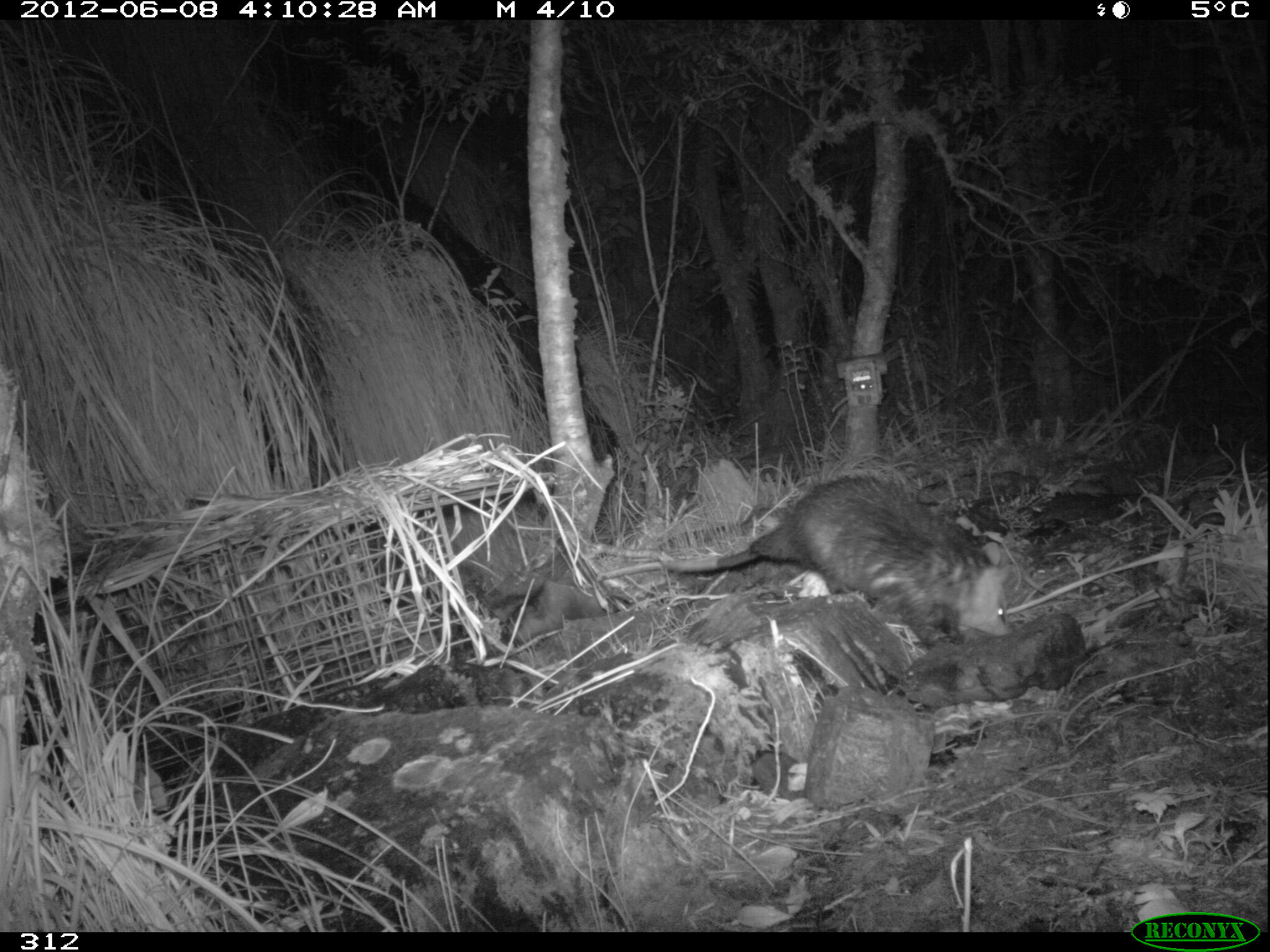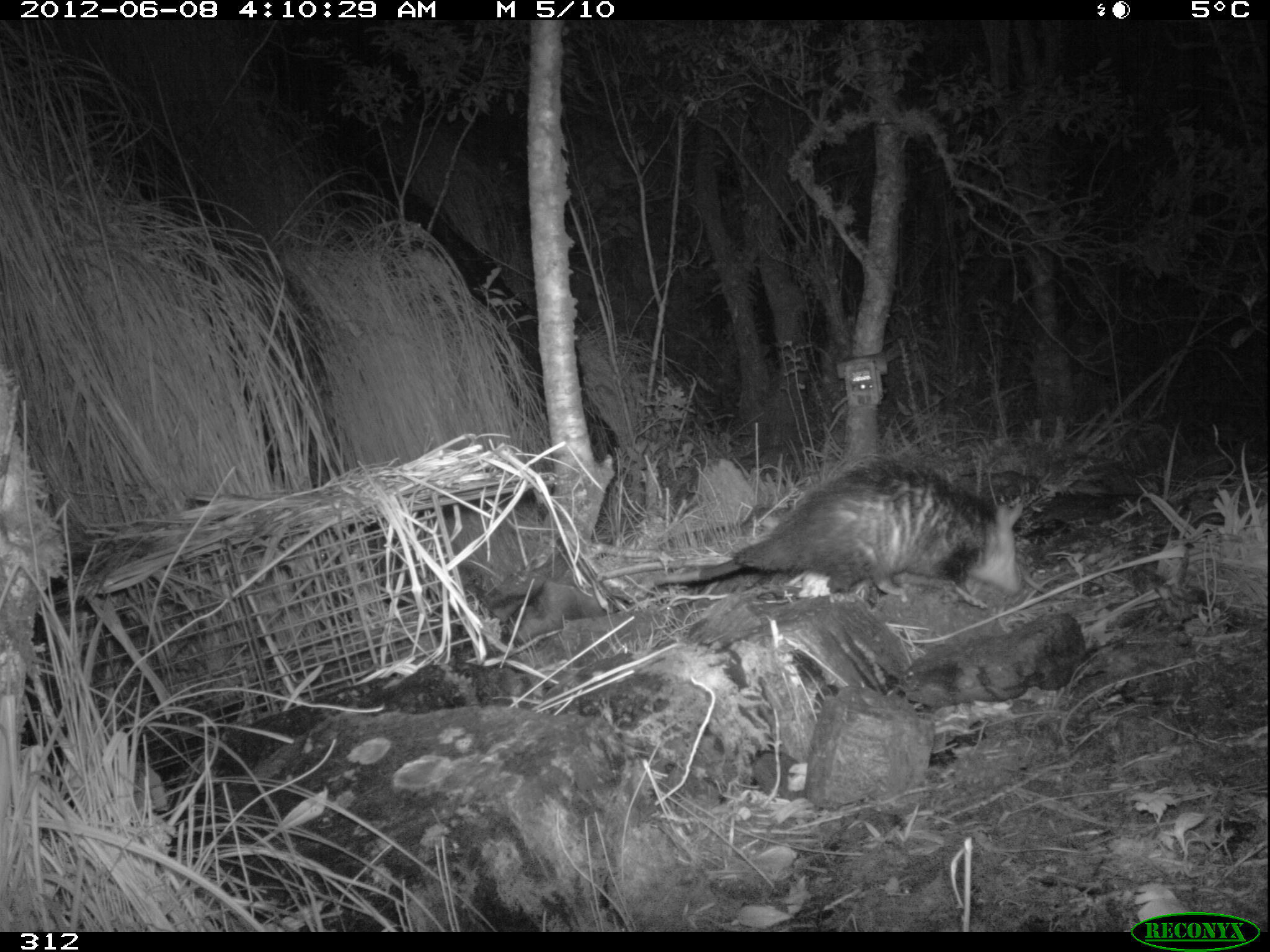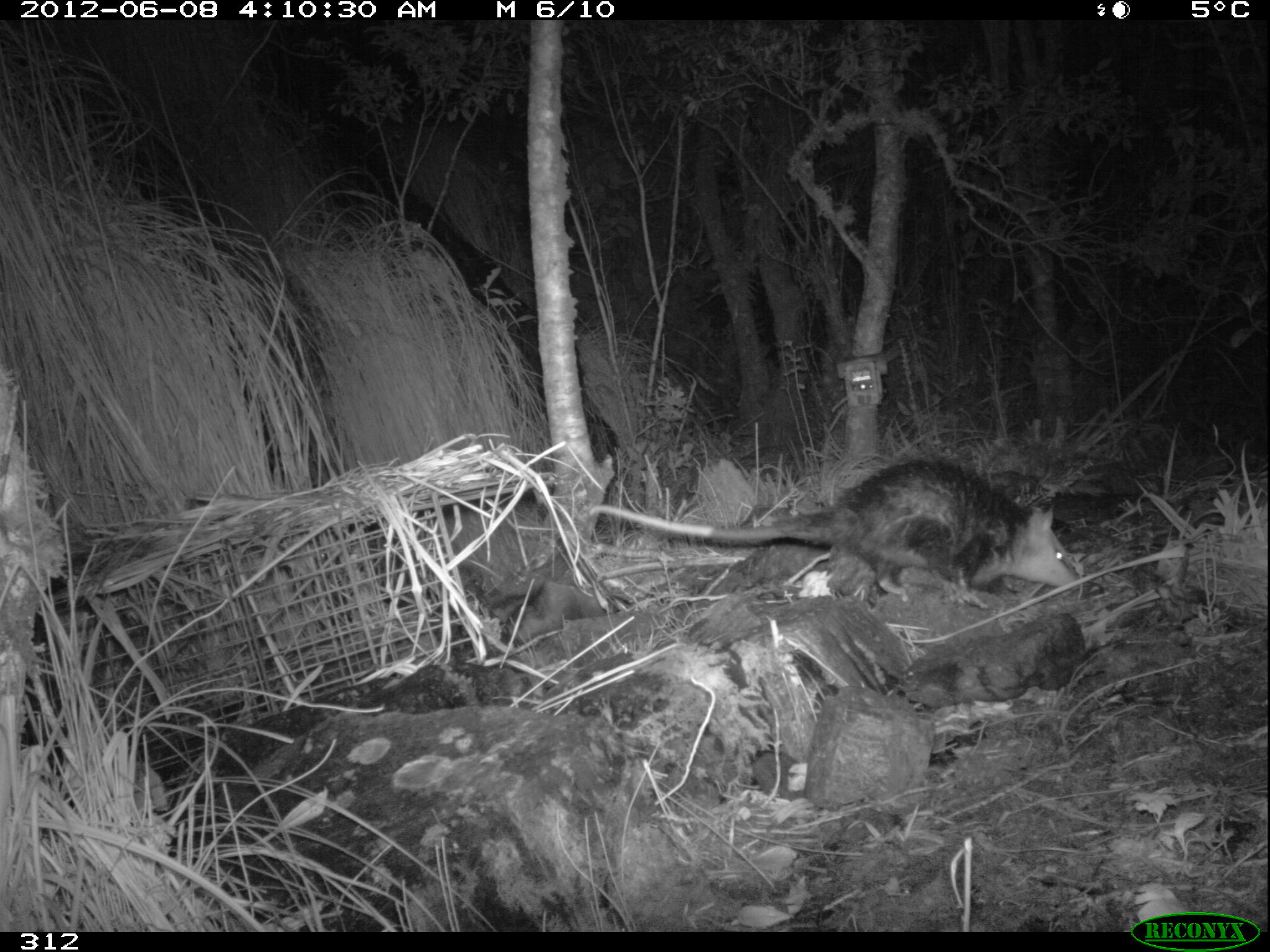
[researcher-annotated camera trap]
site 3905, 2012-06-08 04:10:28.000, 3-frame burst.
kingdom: Animalia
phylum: Chordata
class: Mammalia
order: Didelphimorphia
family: Didelphidae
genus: Didelphis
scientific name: Didelphis pernigra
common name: andean white-eared opossum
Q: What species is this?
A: Didelphis pernigra (andean white-eared opossum).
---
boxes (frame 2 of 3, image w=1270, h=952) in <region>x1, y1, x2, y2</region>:
didelphis pernigra: <region>657, 456, 1025, 605</region>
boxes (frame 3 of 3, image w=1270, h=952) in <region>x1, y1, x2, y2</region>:
didelphis pernigra: <region>586, 454, 1088, 610</region>